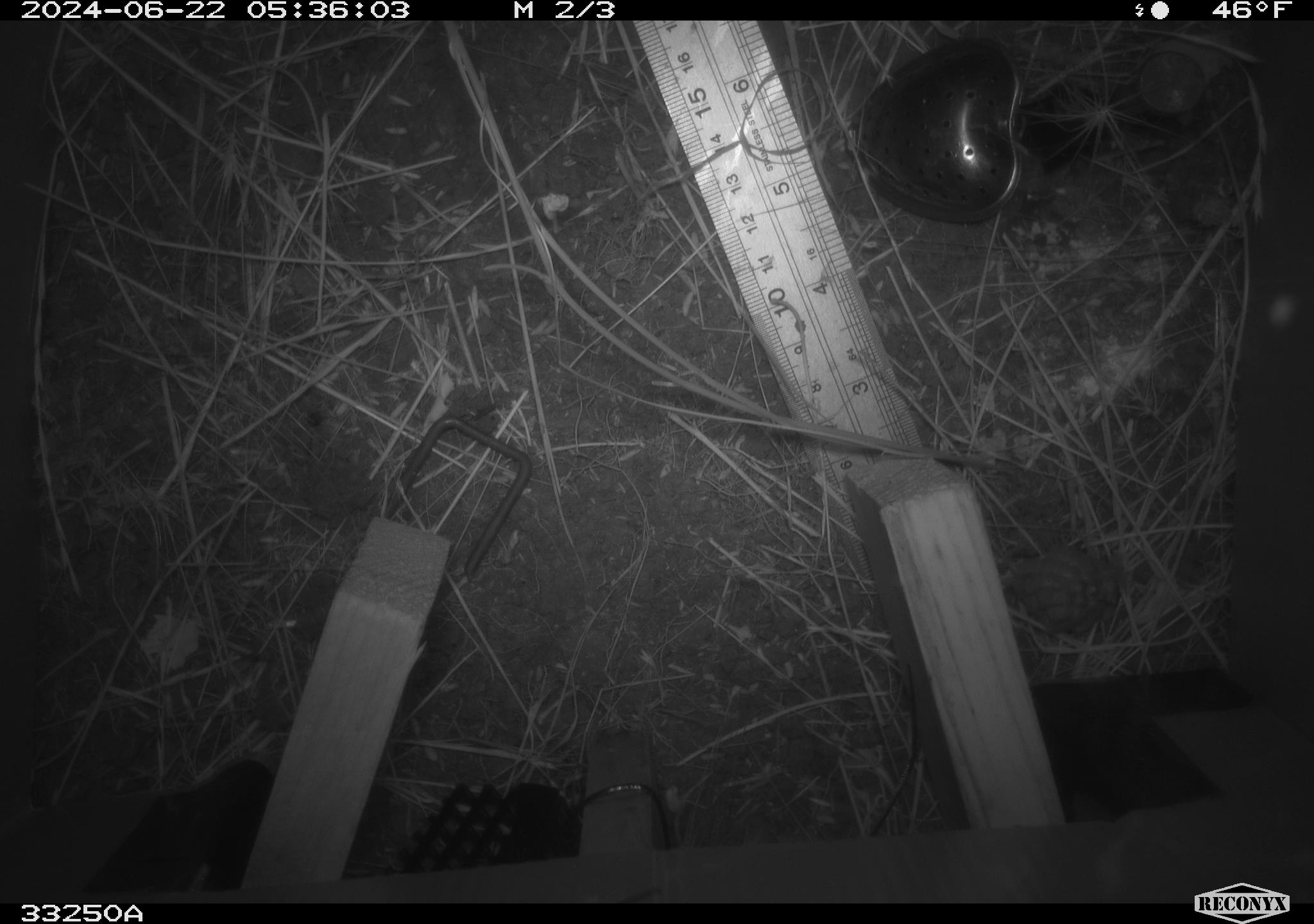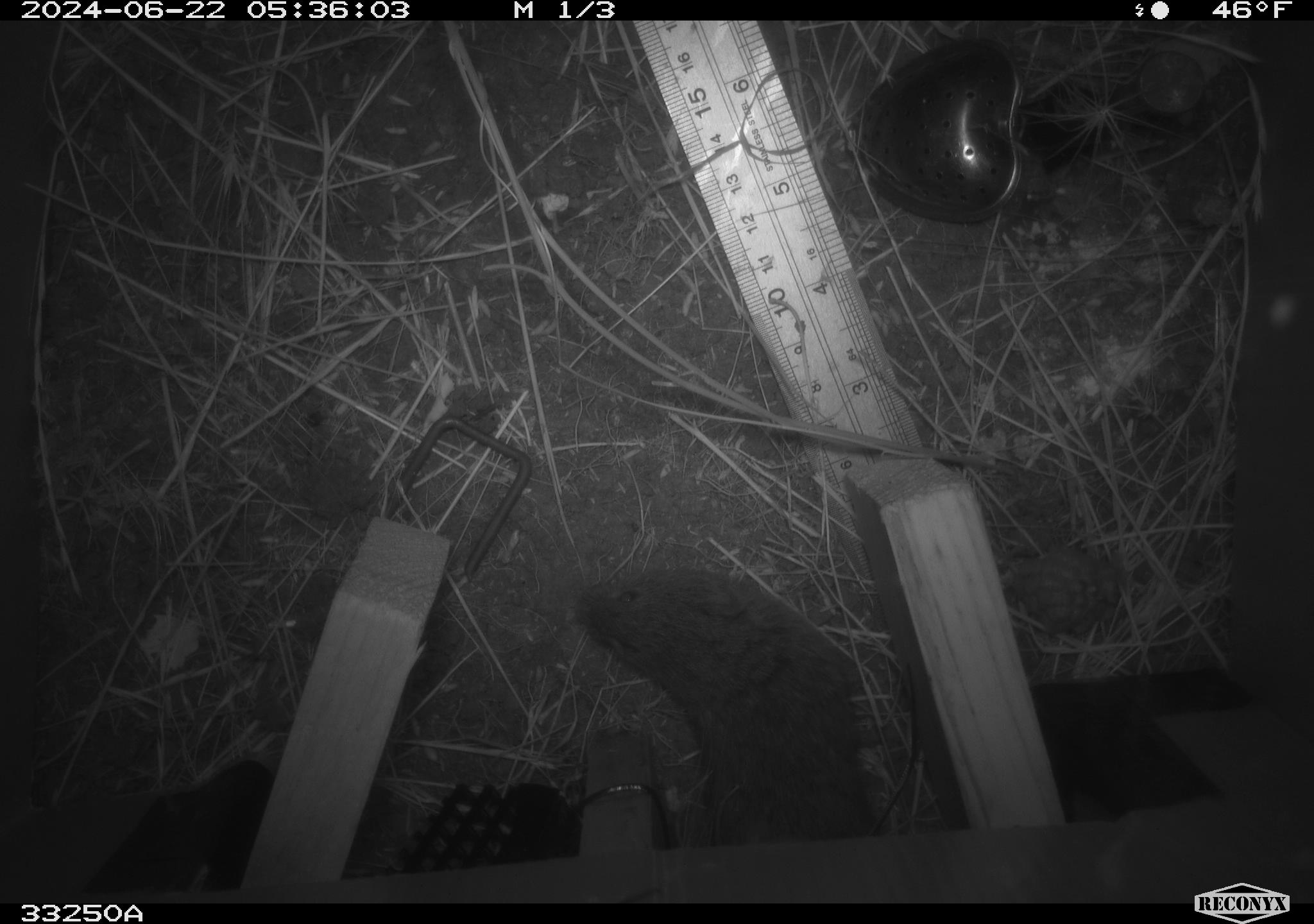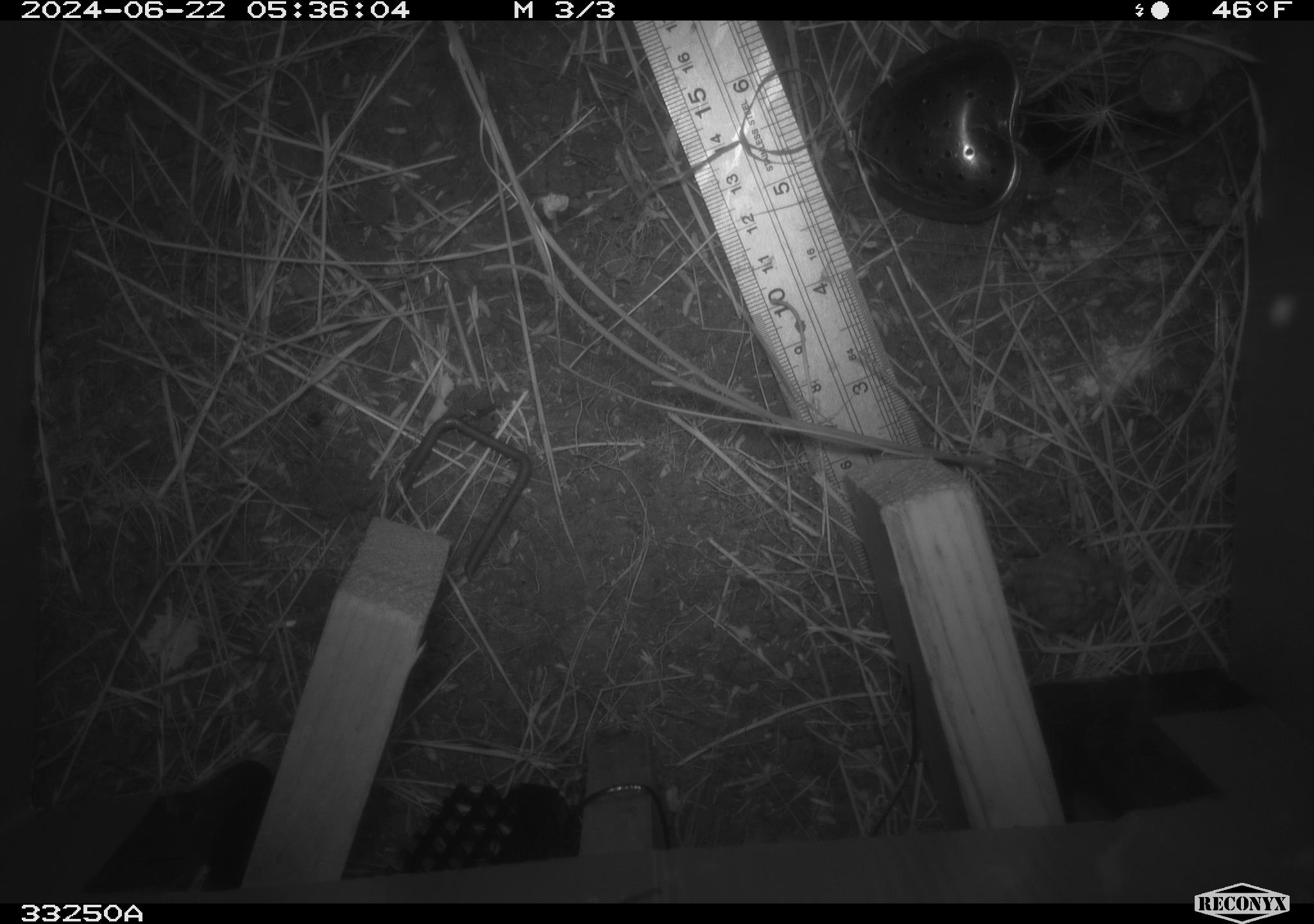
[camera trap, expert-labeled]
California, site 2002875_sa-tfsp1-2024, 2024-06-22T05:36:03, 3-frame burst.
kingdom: Animalia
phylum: Chordata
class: Mammalia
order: Rodentia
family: Cricetidae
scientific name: Arvicolinae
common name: voles, lemmings, and muskrats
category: arvicolinae subfamily